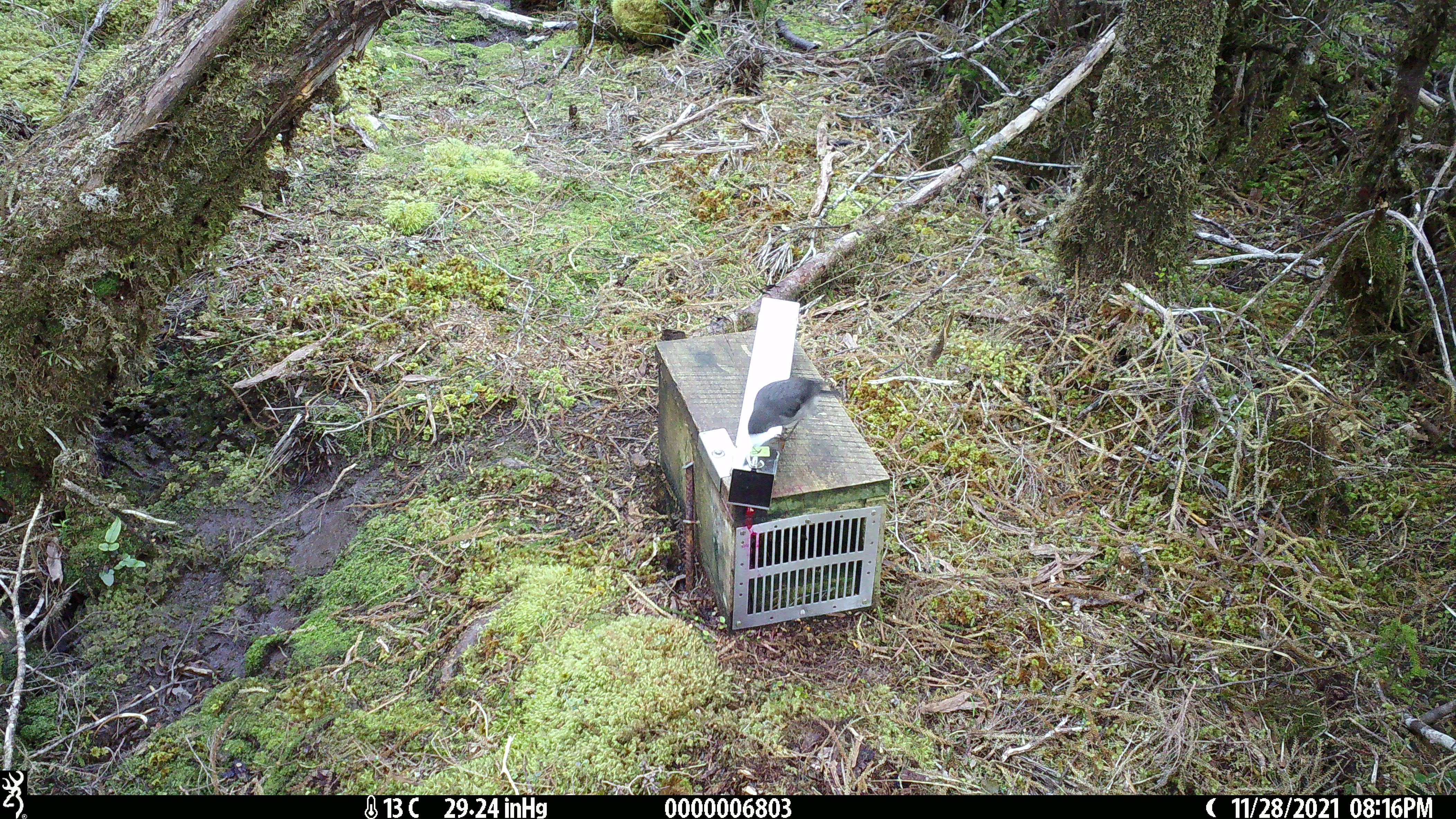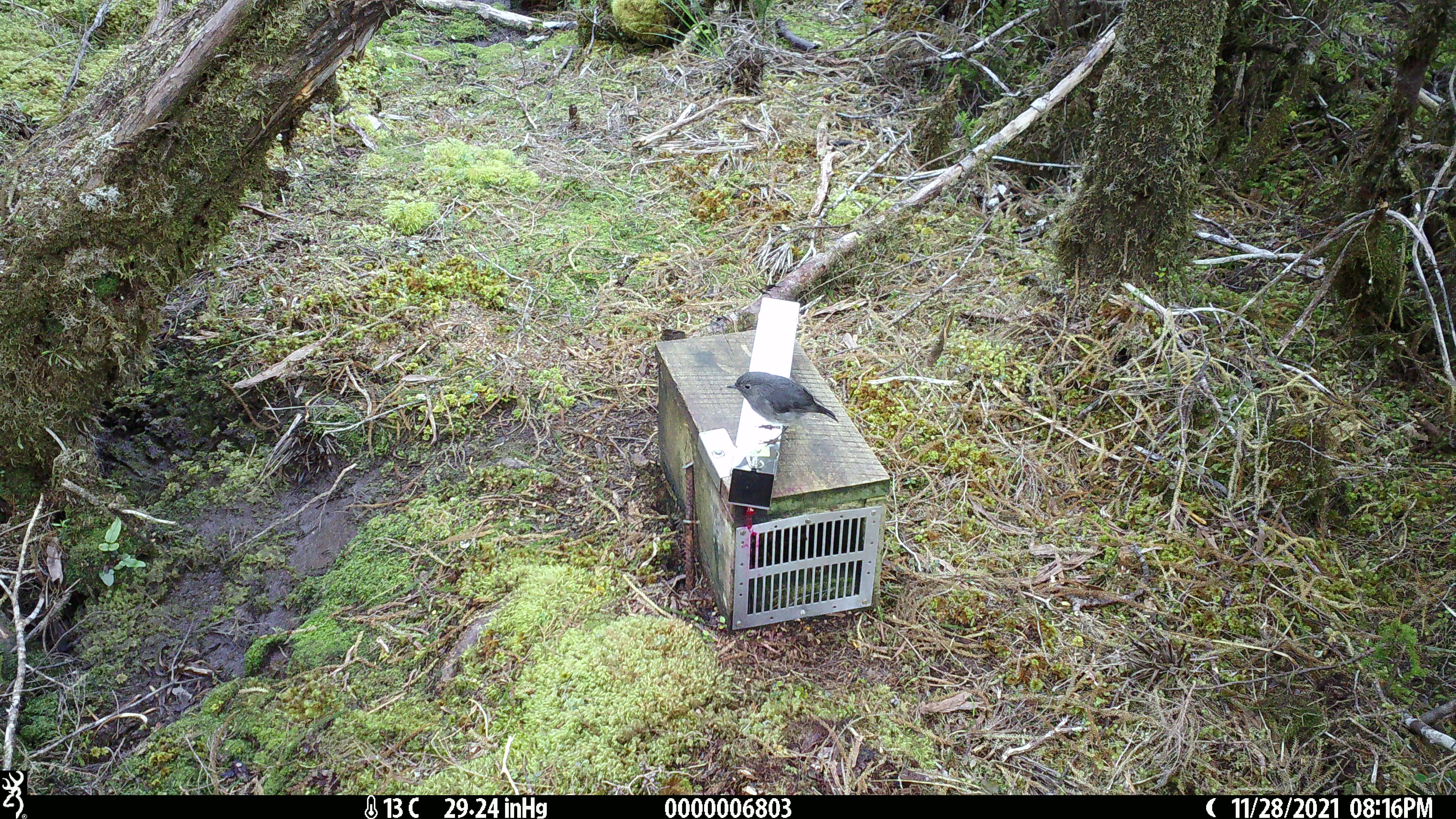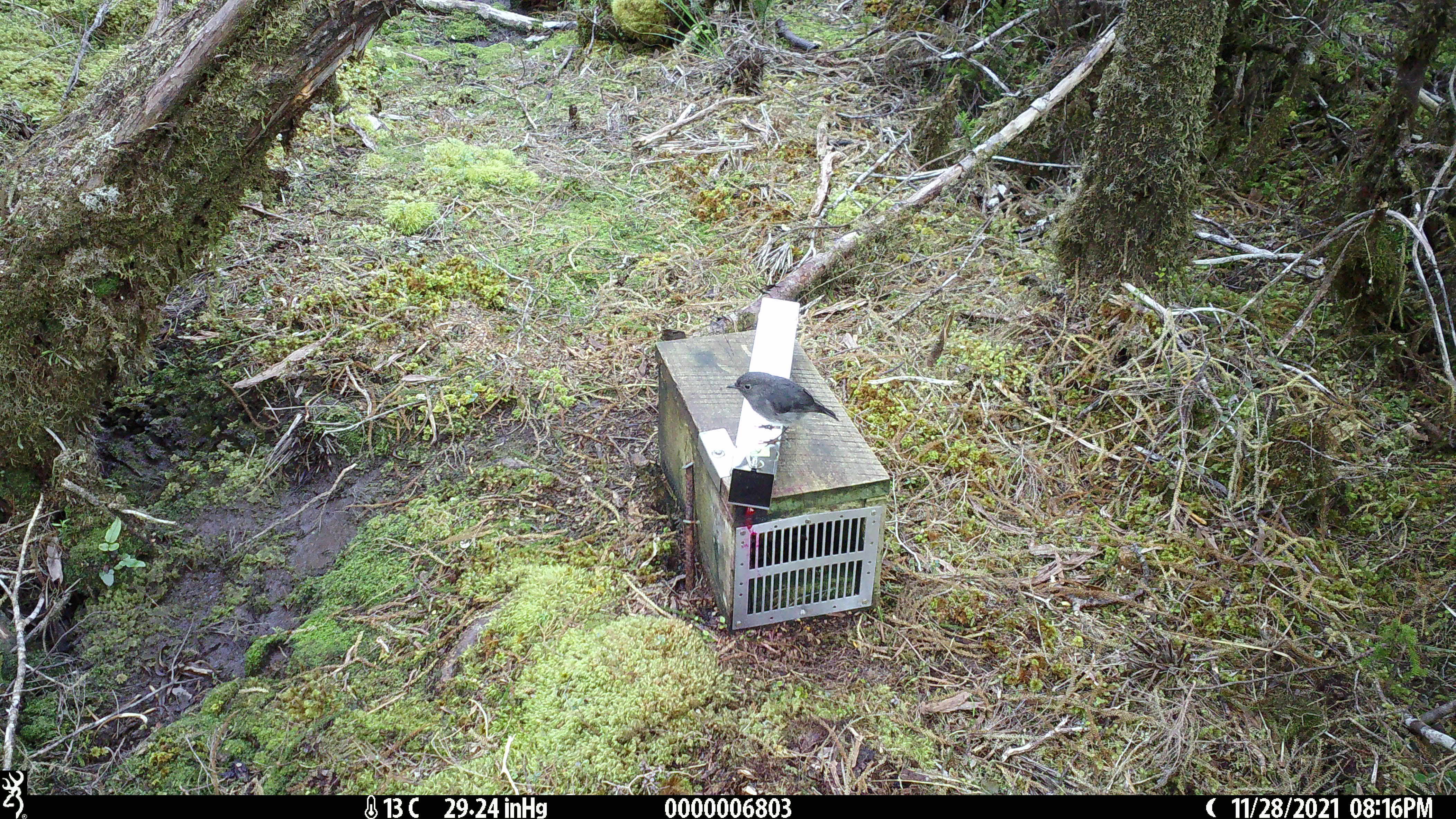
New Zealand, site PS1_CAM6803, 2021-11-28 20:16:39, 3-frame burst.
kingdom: Animalia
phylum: Chordata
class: Aves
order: Passeriformes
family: Petroicidae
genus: Petroica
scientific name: Petroica australis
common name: new zealand robin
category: robin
Robin (new zealand robin) (Petroica australis).